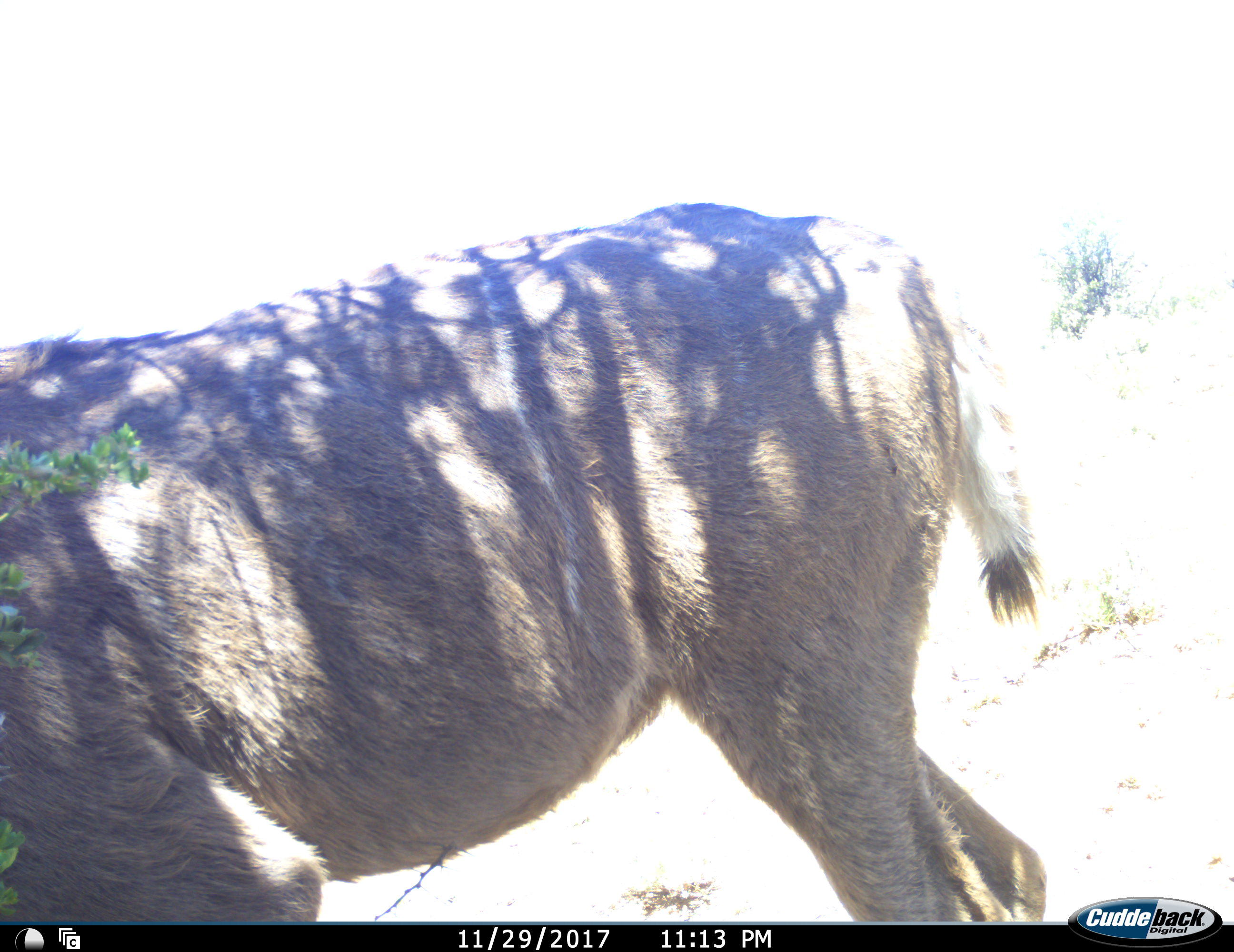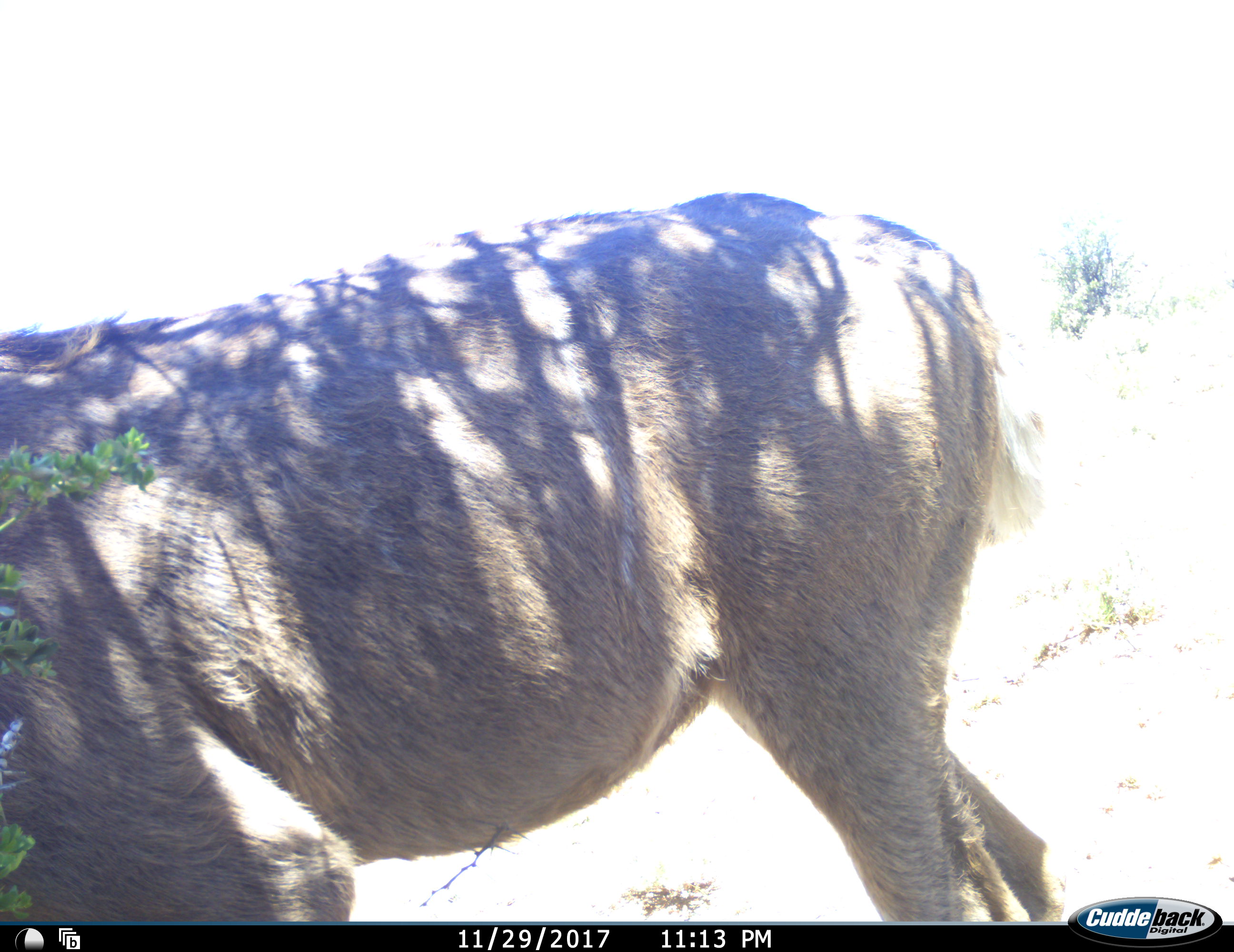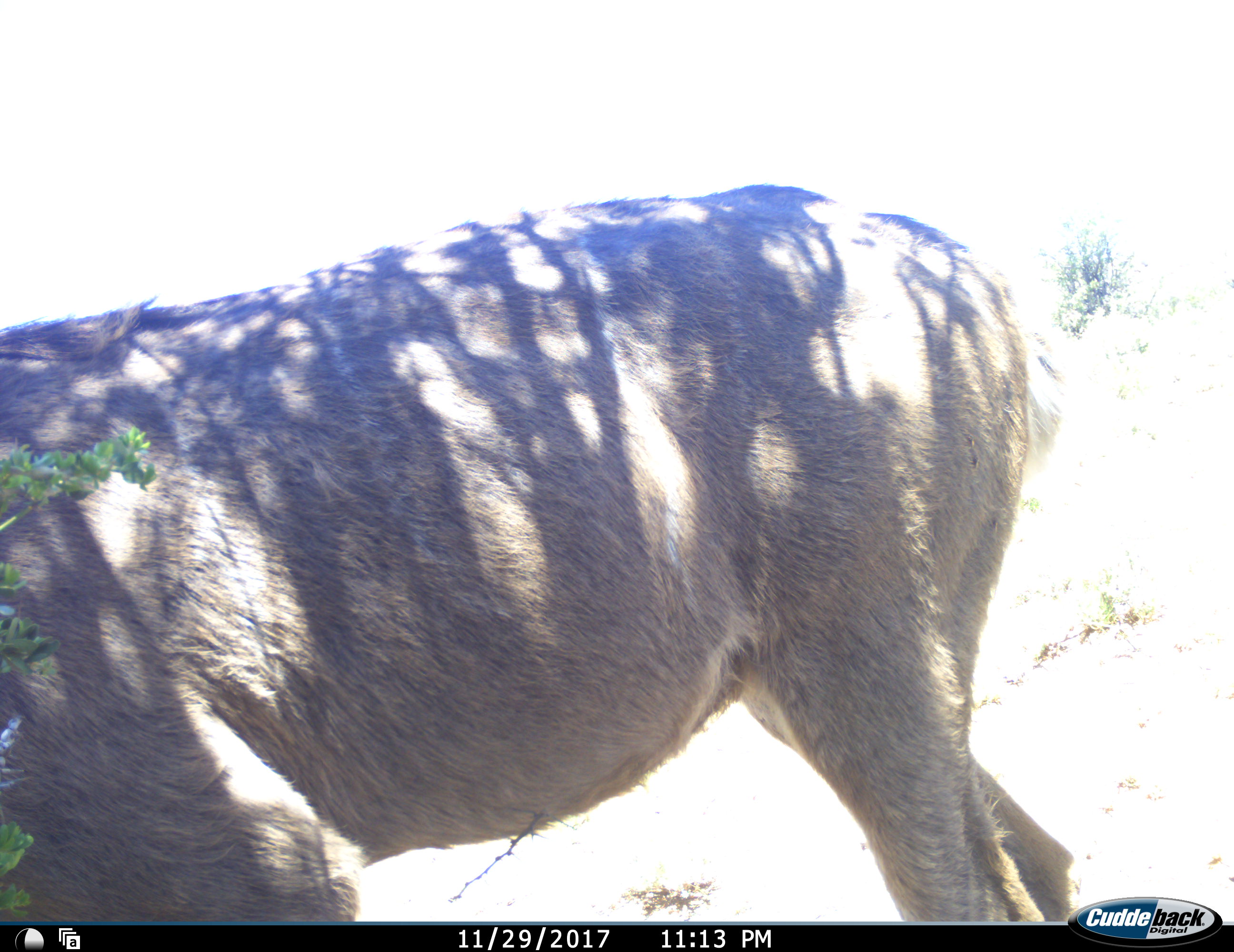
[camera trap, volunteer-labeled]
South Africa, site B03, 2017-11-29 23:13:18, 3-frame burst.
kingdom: Animalia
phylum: Chordata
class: Mammalia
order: Artiodactyla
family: Bovidae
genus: Tragelaphus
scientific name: Tragelaphus strepsiceros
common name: greater kudu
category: kudu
Kudu (greater kudu) (Tragelaphus strepsiceros), count 1. Behavior (volunteer vote fractions): standing 83%, resting 0%, moving 33%, interacting 0%. Young present (vote fraction): 0%. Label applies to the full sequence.